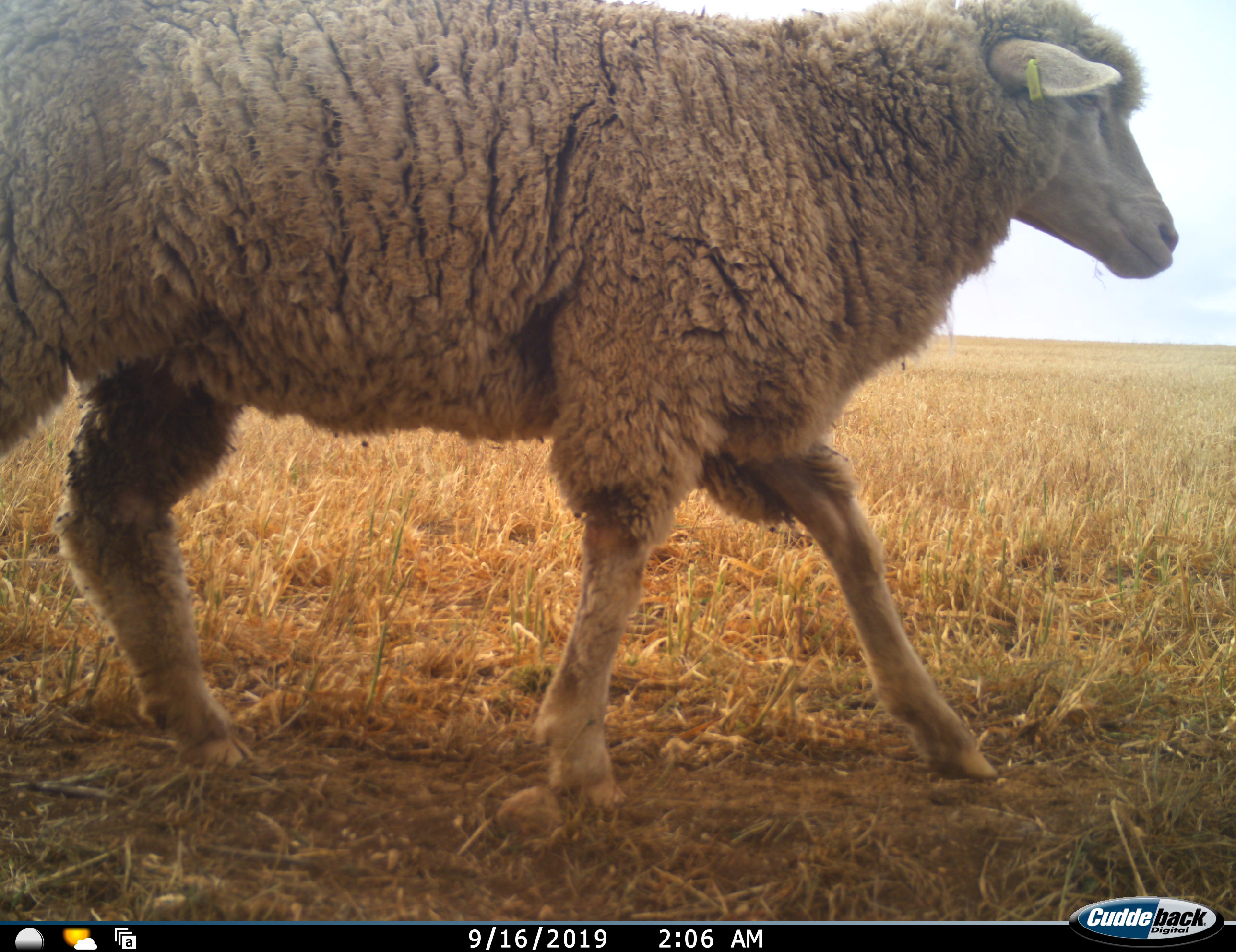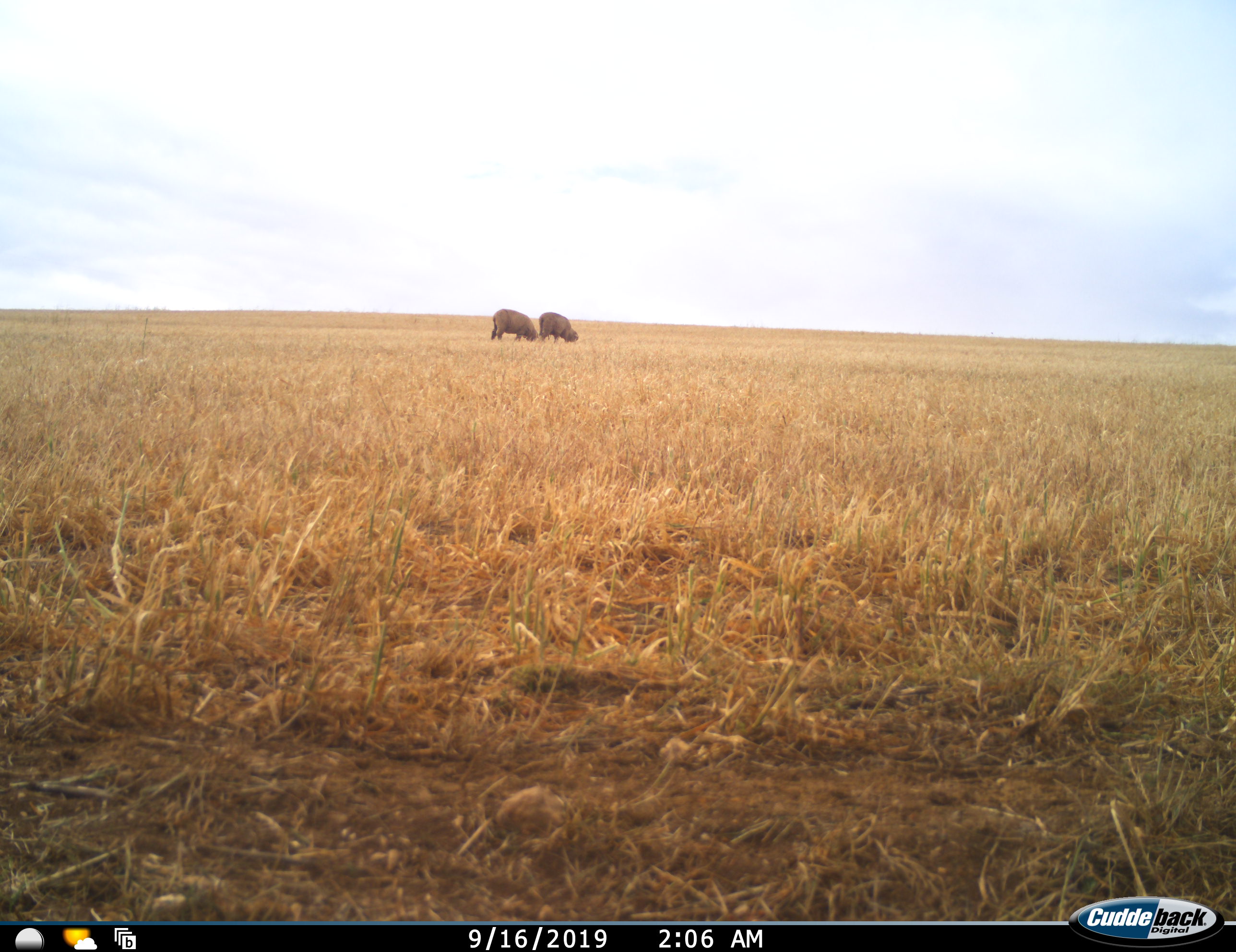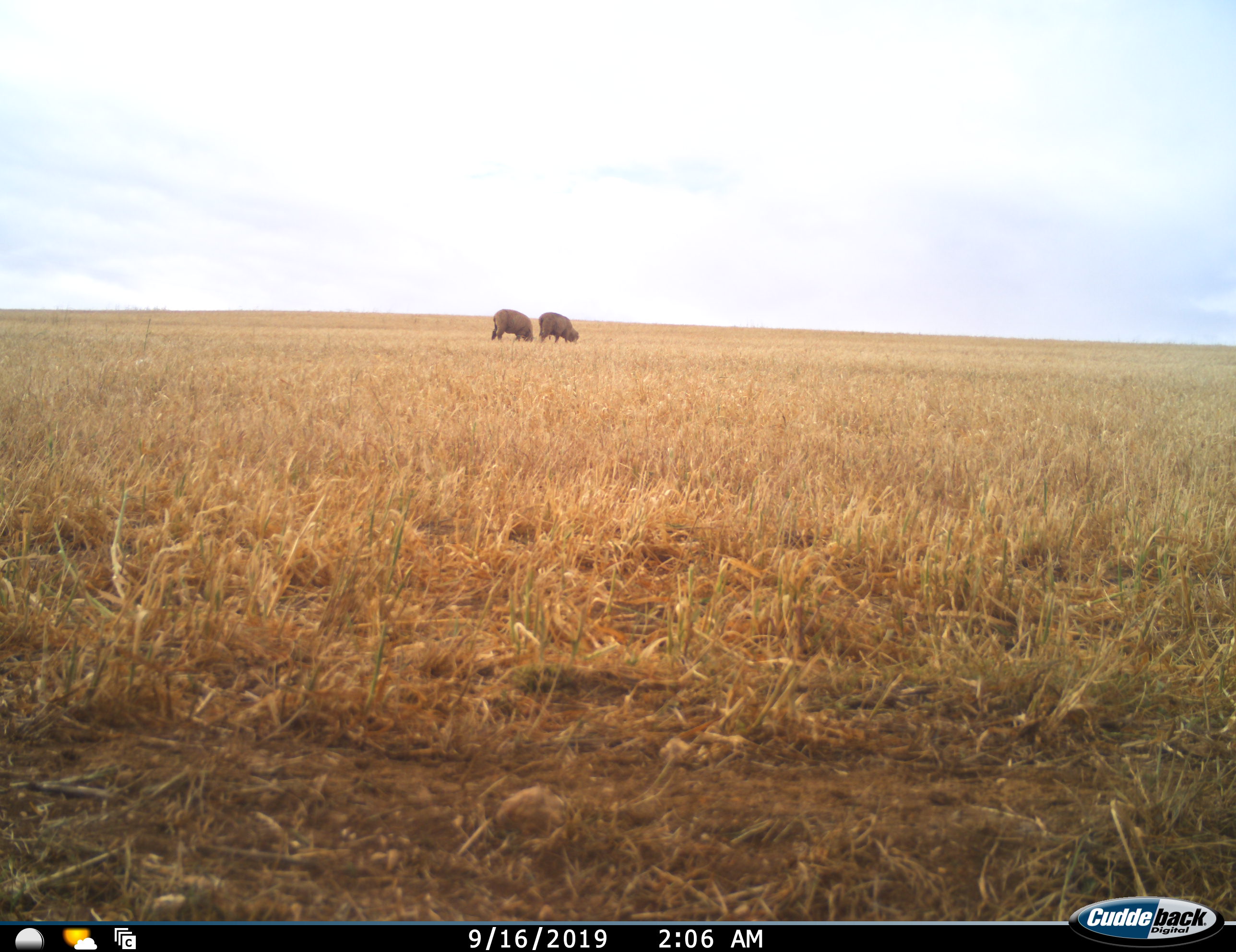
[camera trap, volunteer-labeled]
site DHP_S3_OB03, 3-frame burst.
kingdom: Animalia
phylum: Chordata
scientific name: Vertebrata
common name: domestic animal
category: domesticanimal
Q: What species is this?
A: Domesticanimal (domestic animal) (Vertebrata).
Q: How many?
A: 3.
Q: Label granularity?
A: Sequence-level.